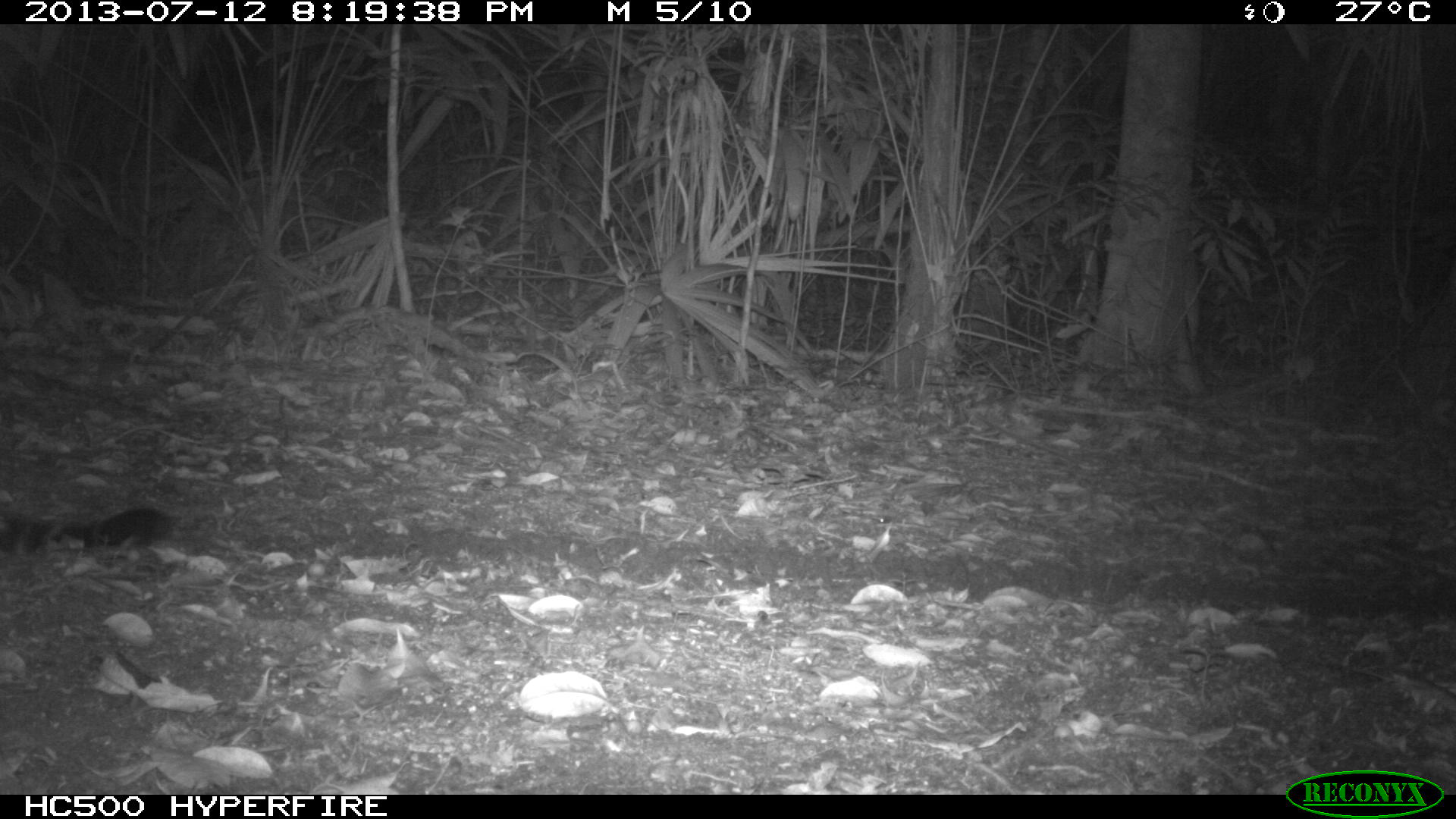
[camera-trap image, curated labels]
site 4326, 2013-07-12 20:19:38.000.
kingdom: Animalia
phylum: Chordata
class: Mammalia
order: Carnivora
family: Felidae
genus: Panthera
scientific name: Panthera onca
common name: jaguar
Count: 1.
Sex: male.